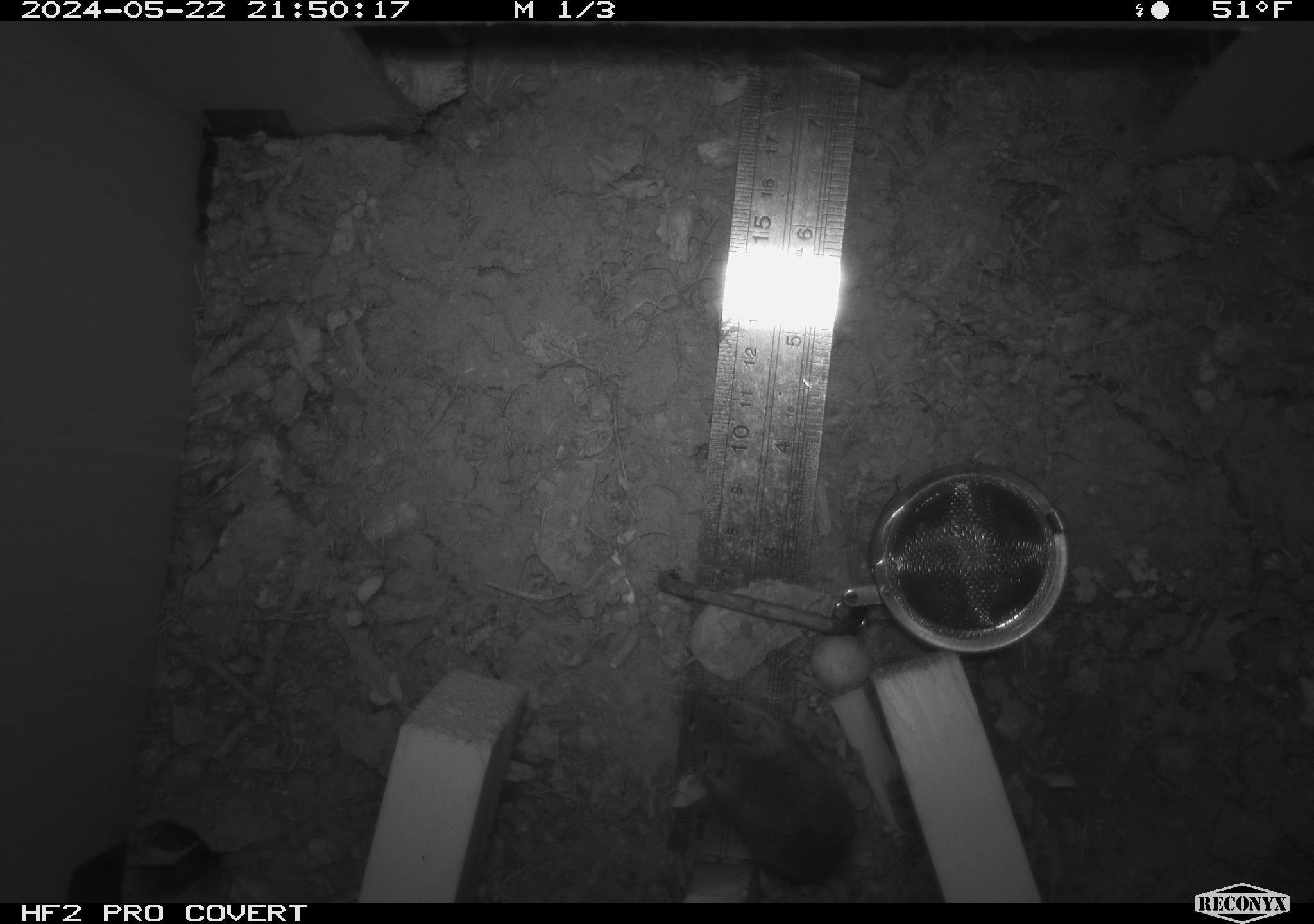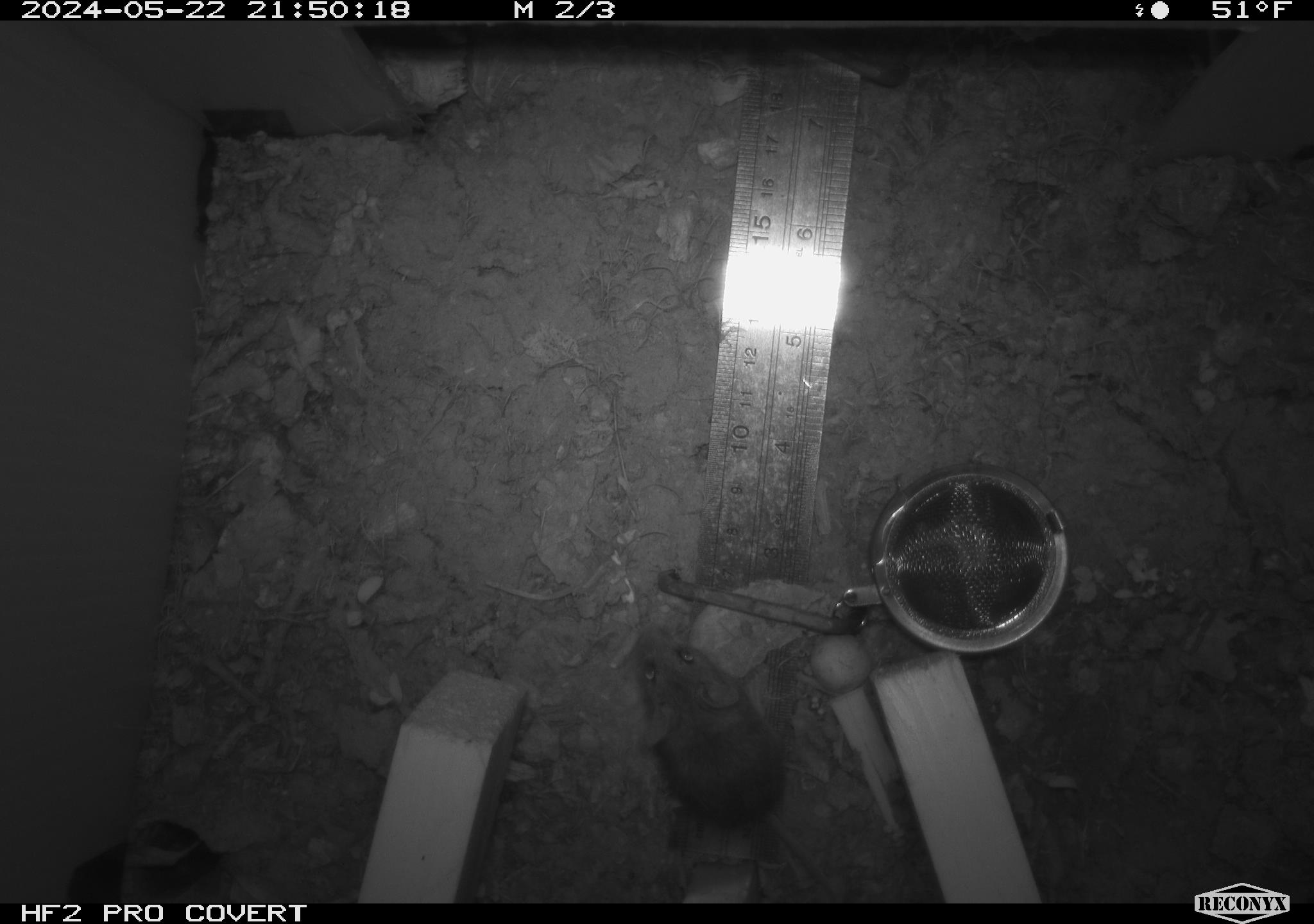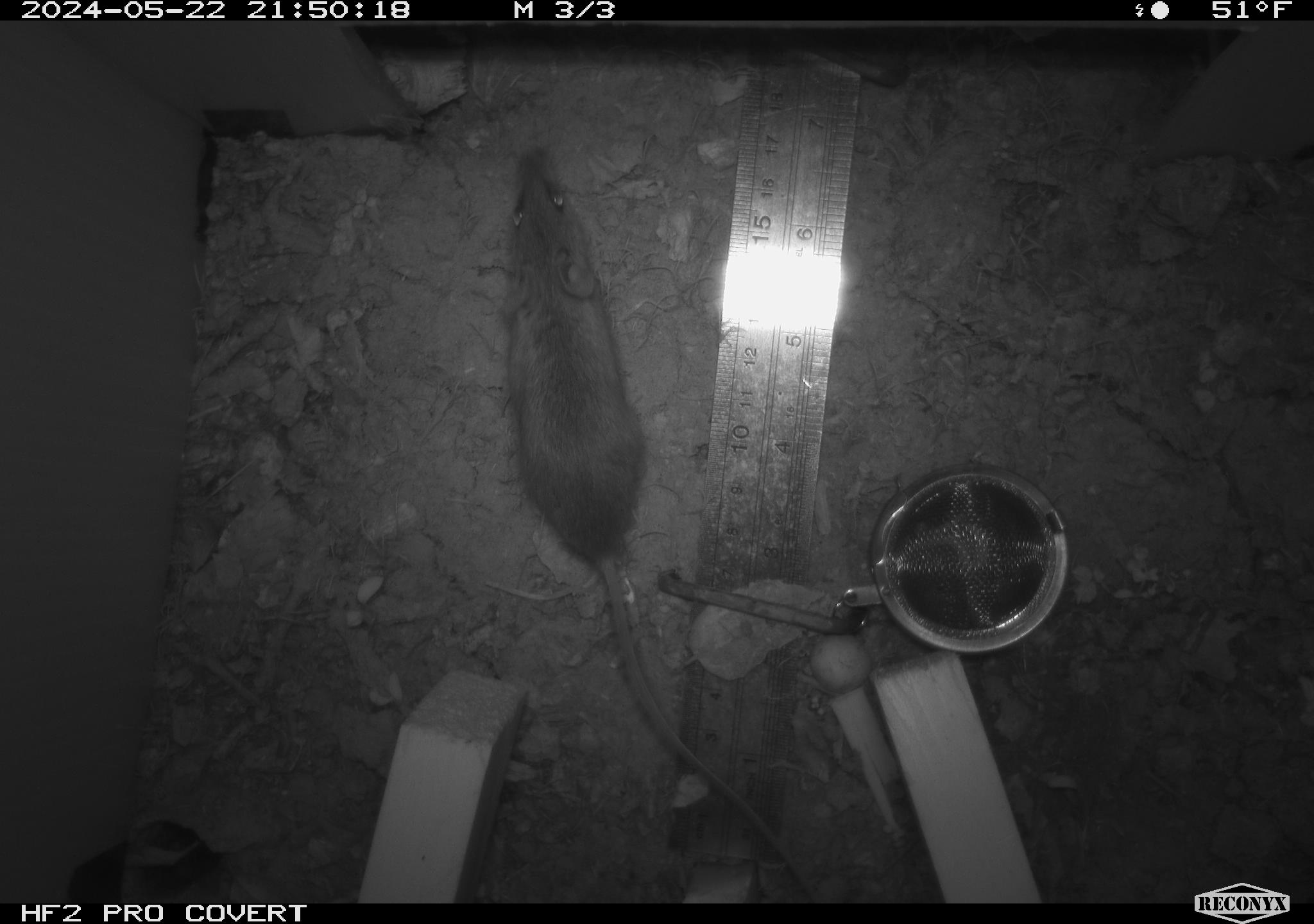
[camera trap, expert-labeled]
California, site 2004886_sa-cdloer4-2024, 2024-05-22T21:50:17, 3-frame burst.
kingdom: Animalia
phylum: Chordata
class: Mammalia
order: Rodentia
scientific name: Rodentia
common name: mouse species